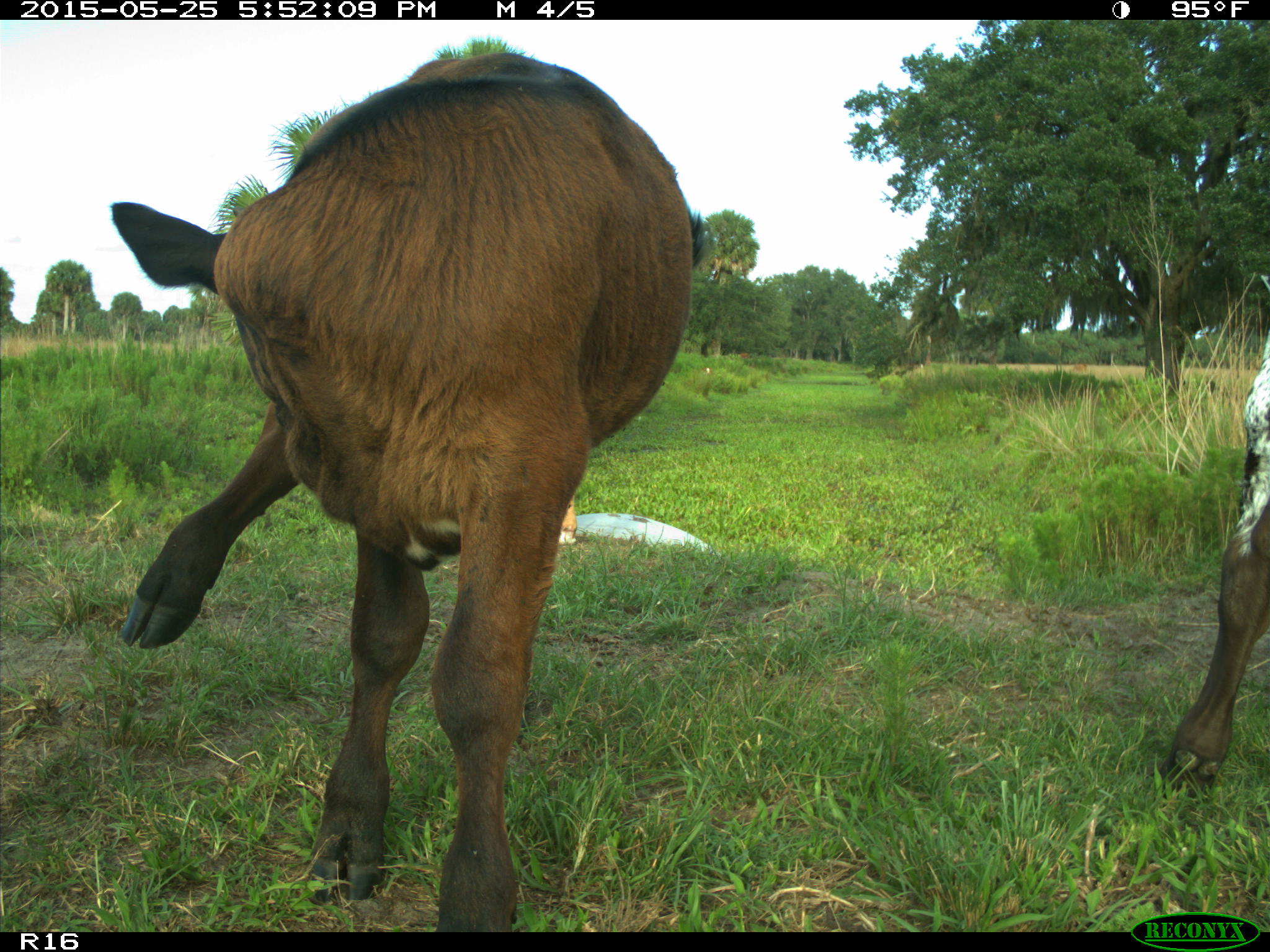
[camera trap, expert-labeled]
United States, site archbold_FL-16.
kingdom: Animalia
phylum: Chordata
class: Mammalia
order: Artiodactyla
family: Bovidae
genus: Bos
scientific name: Bos taurus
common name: domestic cow